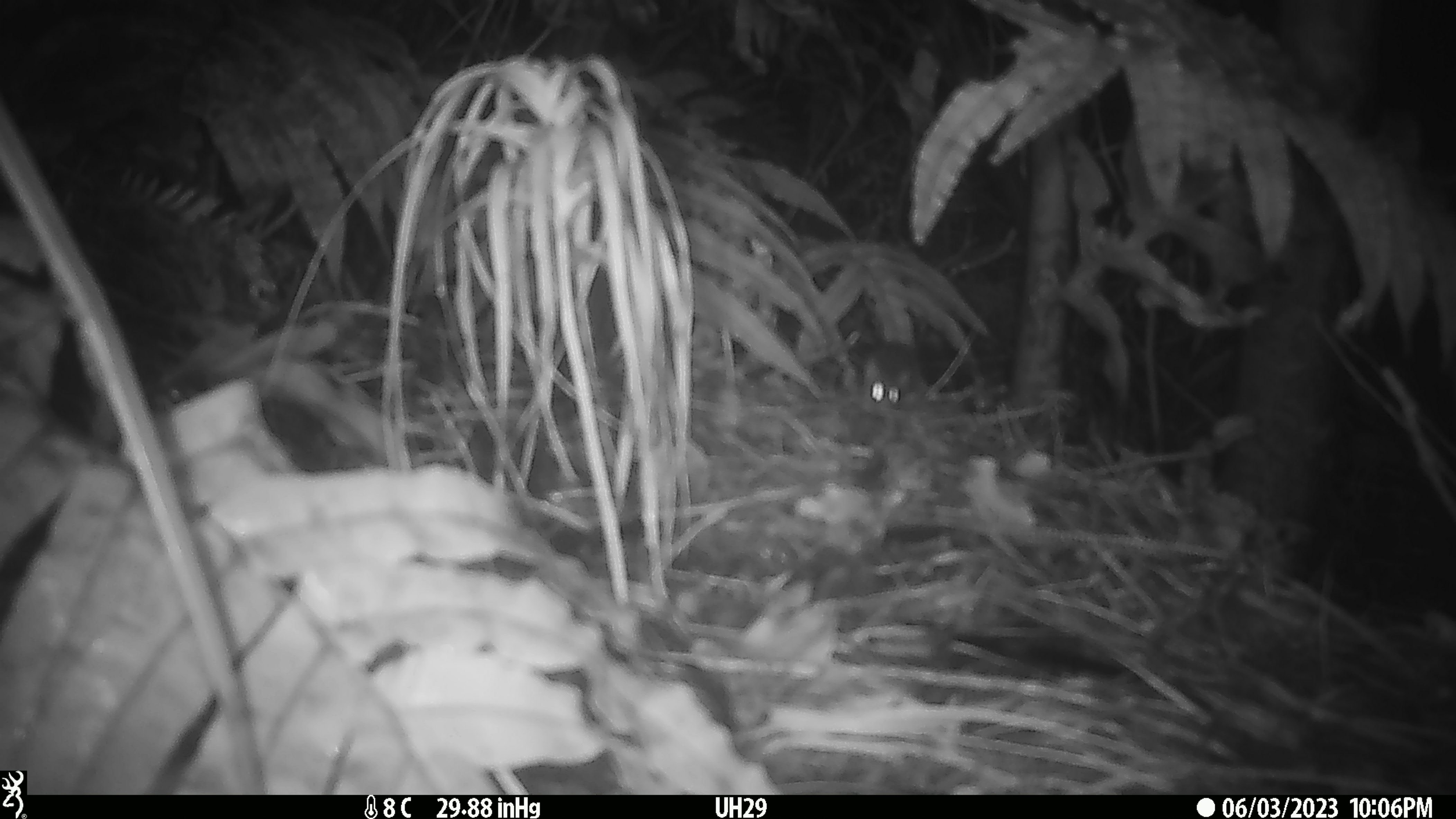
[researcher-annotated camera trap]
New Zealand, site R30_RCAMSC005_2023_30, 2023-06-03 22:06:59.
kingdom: Animalia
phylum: Chordata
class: Mammalia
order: Rodentia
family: Muridae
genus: Mus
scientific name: Mus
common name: mouse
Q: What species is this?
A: Mouse (Mus).